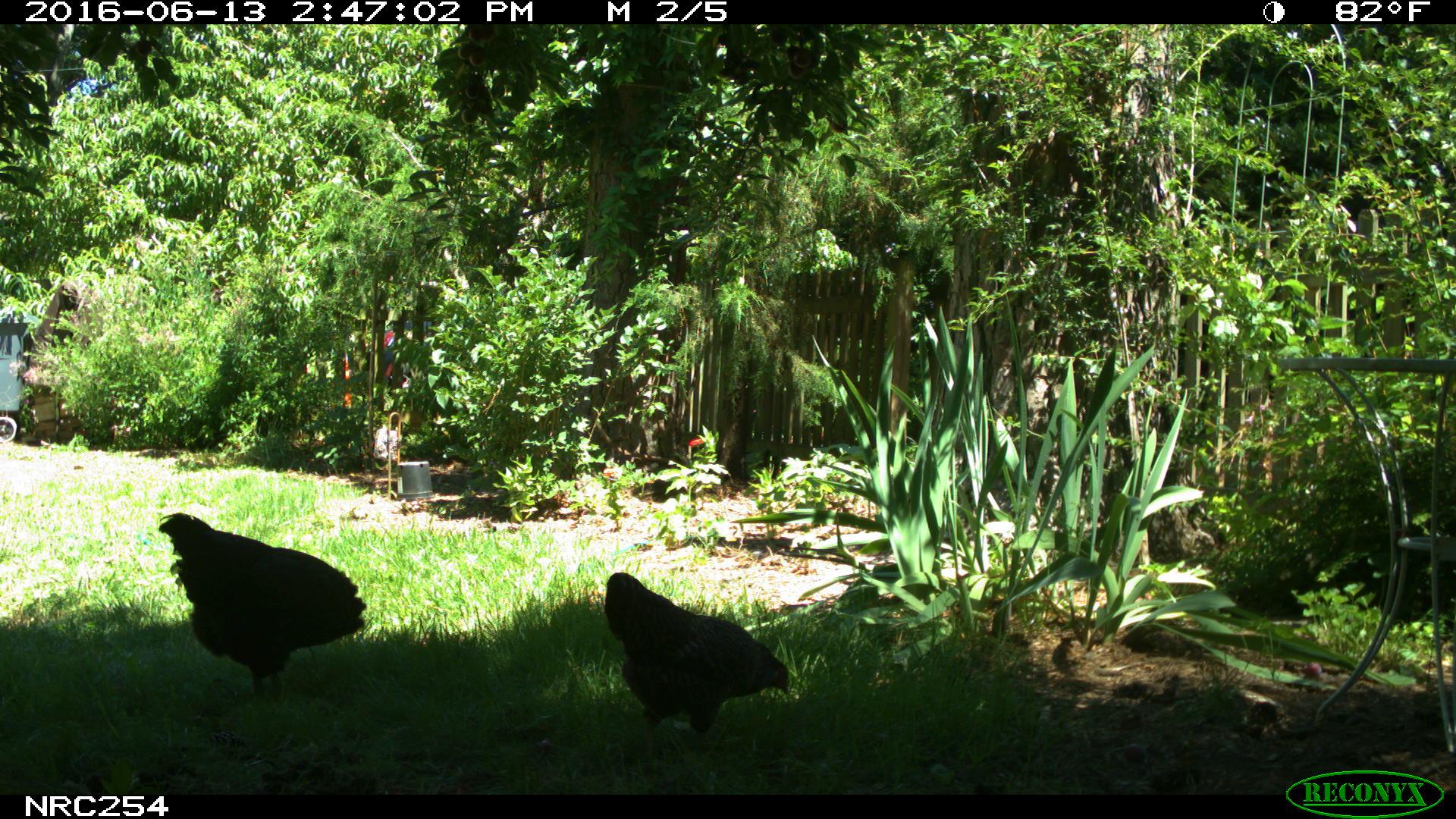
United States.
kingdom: Animalia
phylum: Chordata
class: Aves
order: Galliformes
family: Phasianidae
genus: Gallus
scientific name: Gallus gallus domesticus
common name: domestic chicken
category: Chicken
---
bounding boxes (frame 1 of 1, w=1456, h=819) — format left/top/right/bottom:
Chicken: 158/512/362/701; 603/568/788/742